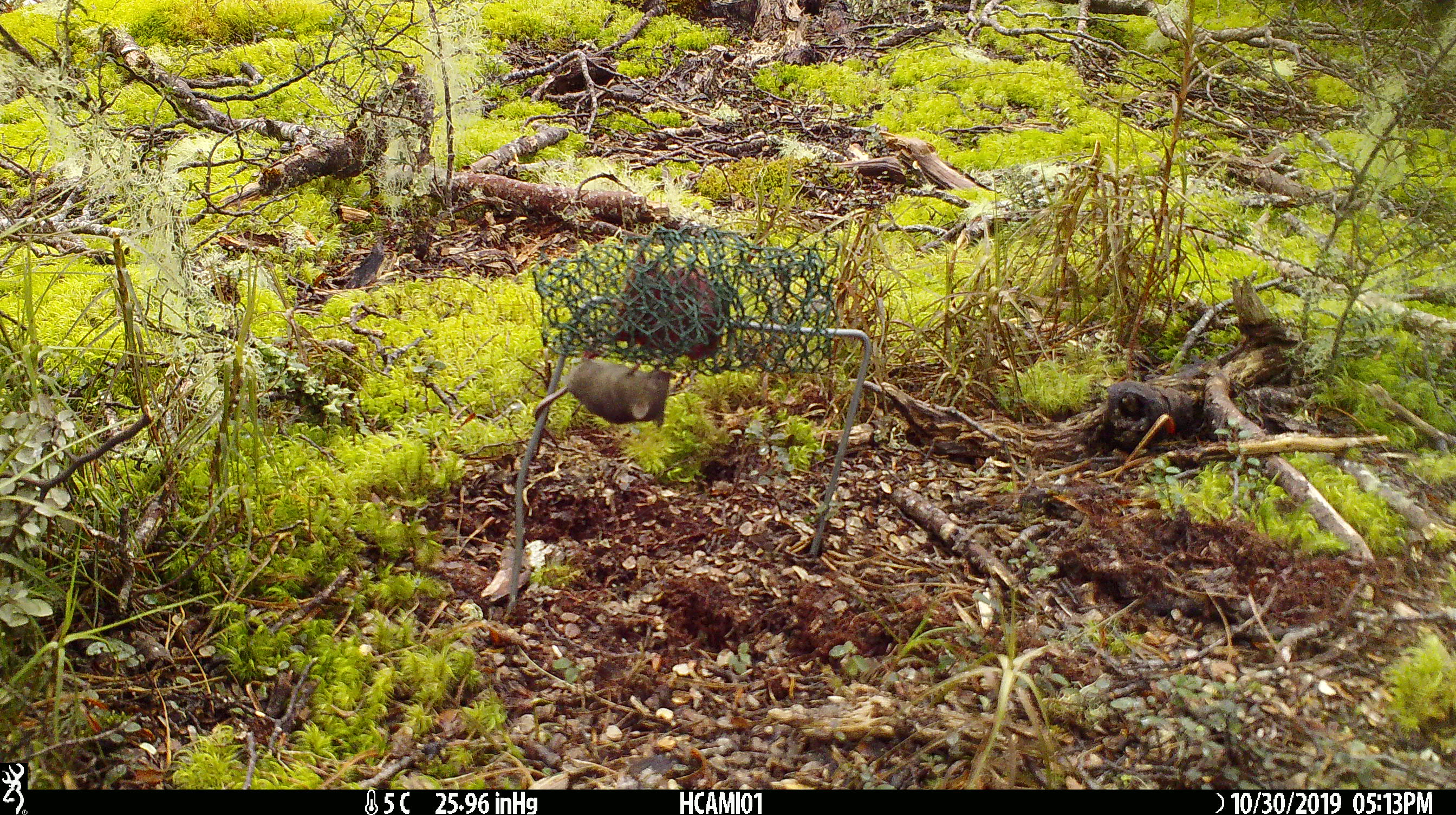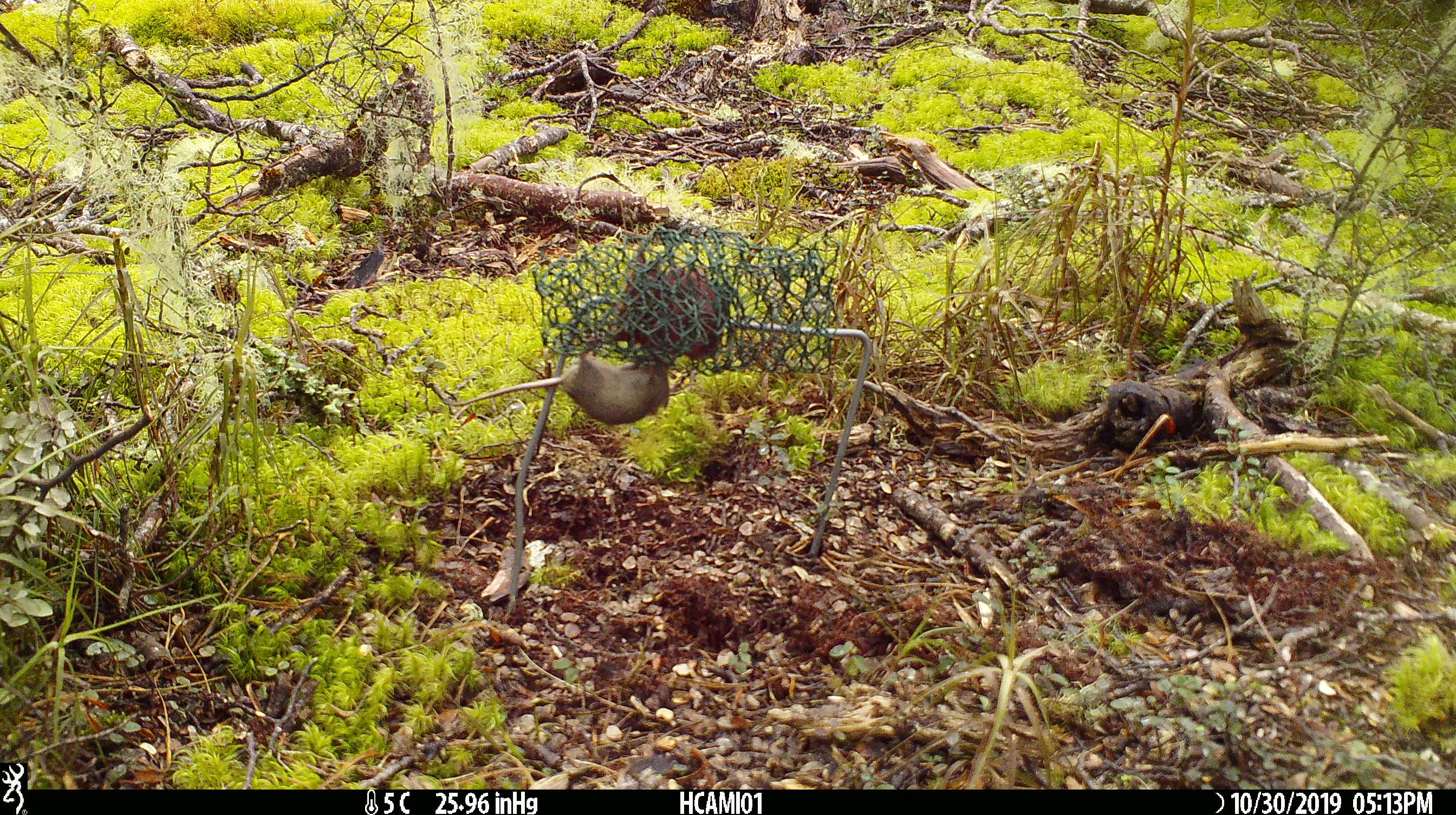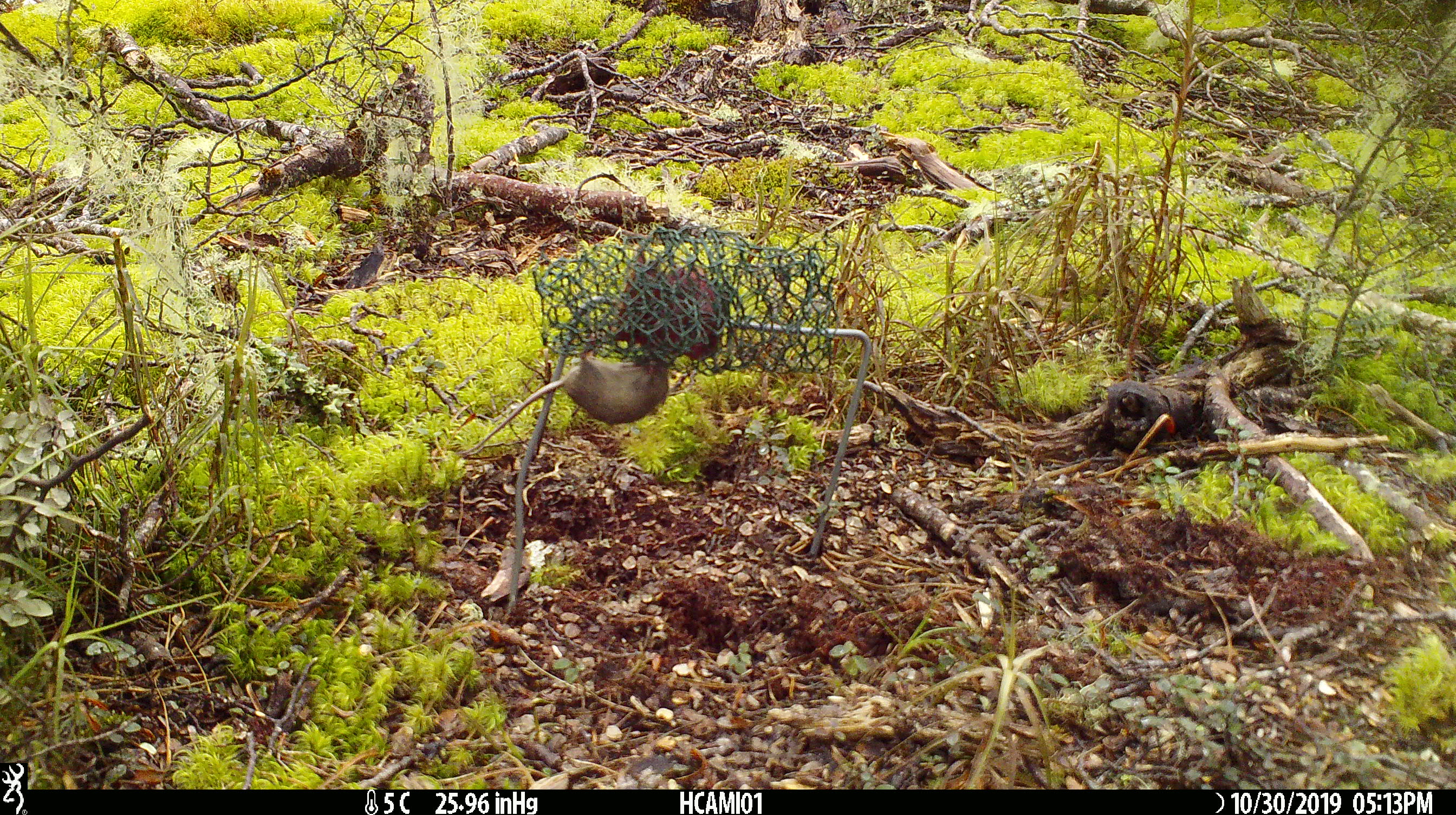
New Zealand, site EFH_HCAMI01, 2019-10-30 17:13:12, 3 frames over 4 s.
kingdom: Animalia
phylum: Chordata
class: Mammalia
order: Rodentia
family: Muridae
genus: Mus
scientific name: Mus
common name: mouse